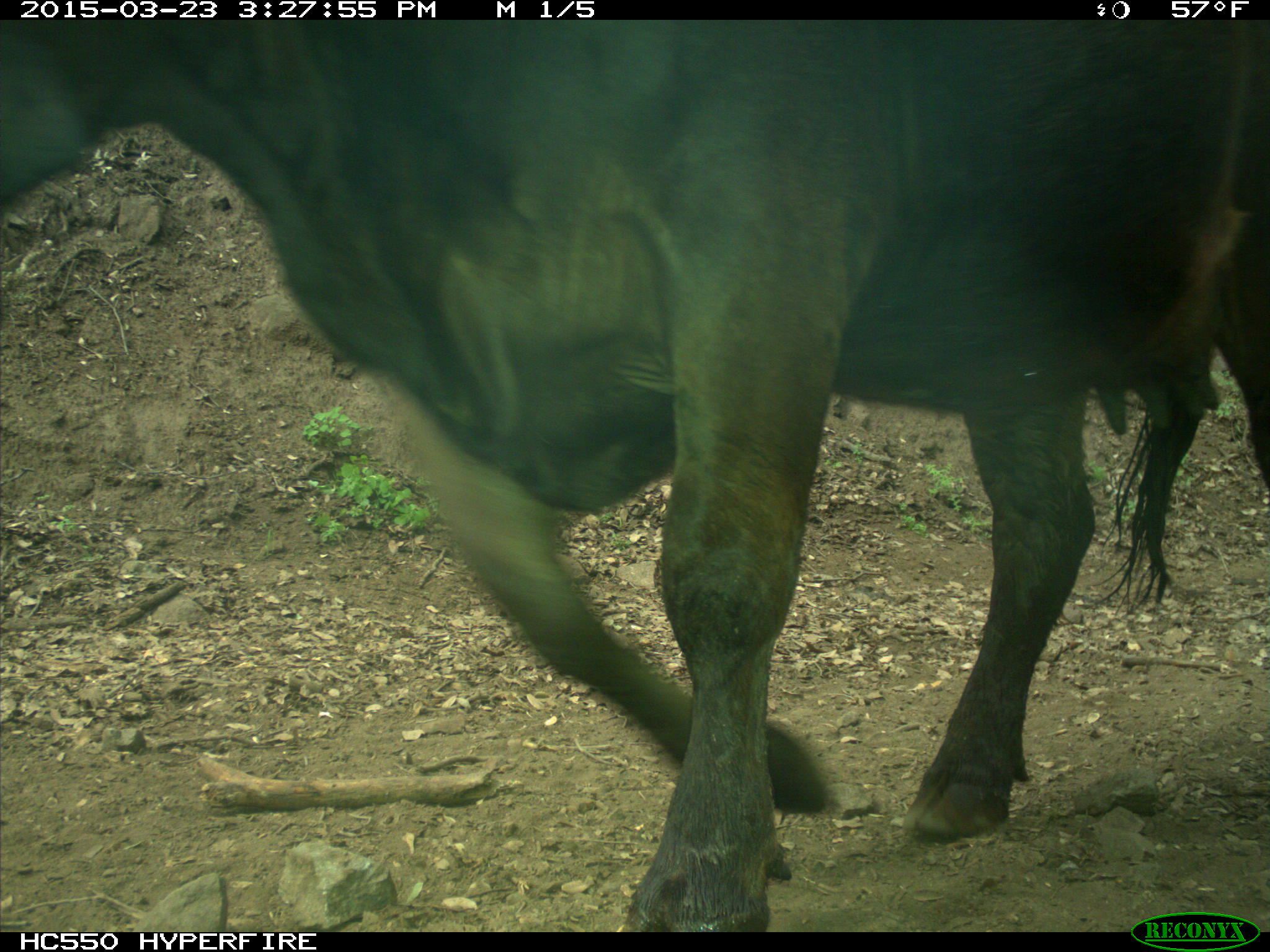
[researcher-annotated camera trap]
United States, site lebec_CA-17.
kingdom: Animalia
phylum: Chordata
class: Mammalia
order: Artiodactyla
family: Bovidae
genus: Bos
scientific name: Bos taurus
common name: domestic cow